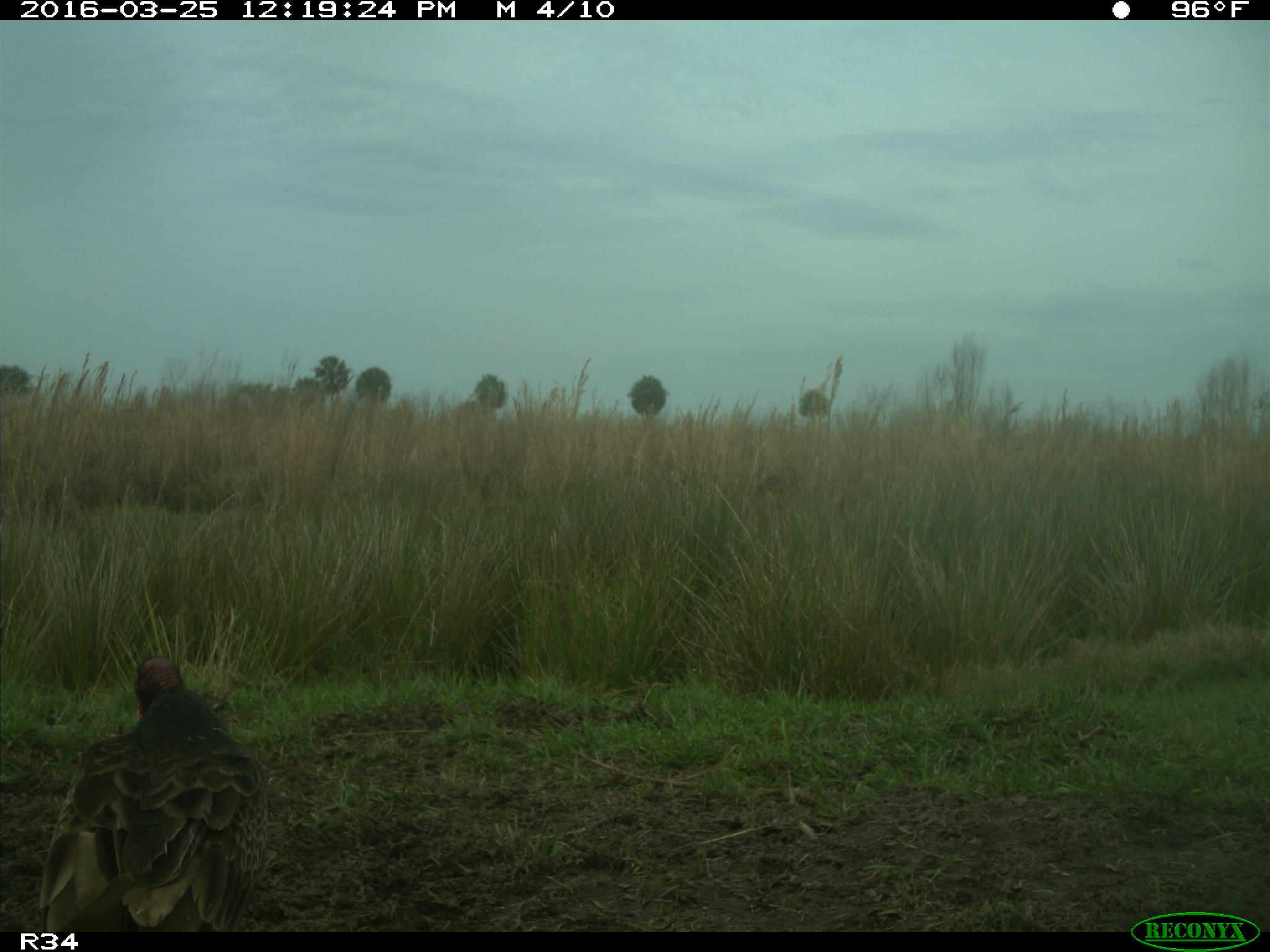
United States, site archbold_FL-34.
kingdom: Animalia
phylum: Chordata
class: Aves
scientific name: Aves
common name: birds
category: unidentified bird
Unidentified bird (birds) (Aves).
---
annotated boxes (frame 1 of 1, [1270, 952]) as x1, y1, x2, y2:
animal: 36, 653, 270, 933